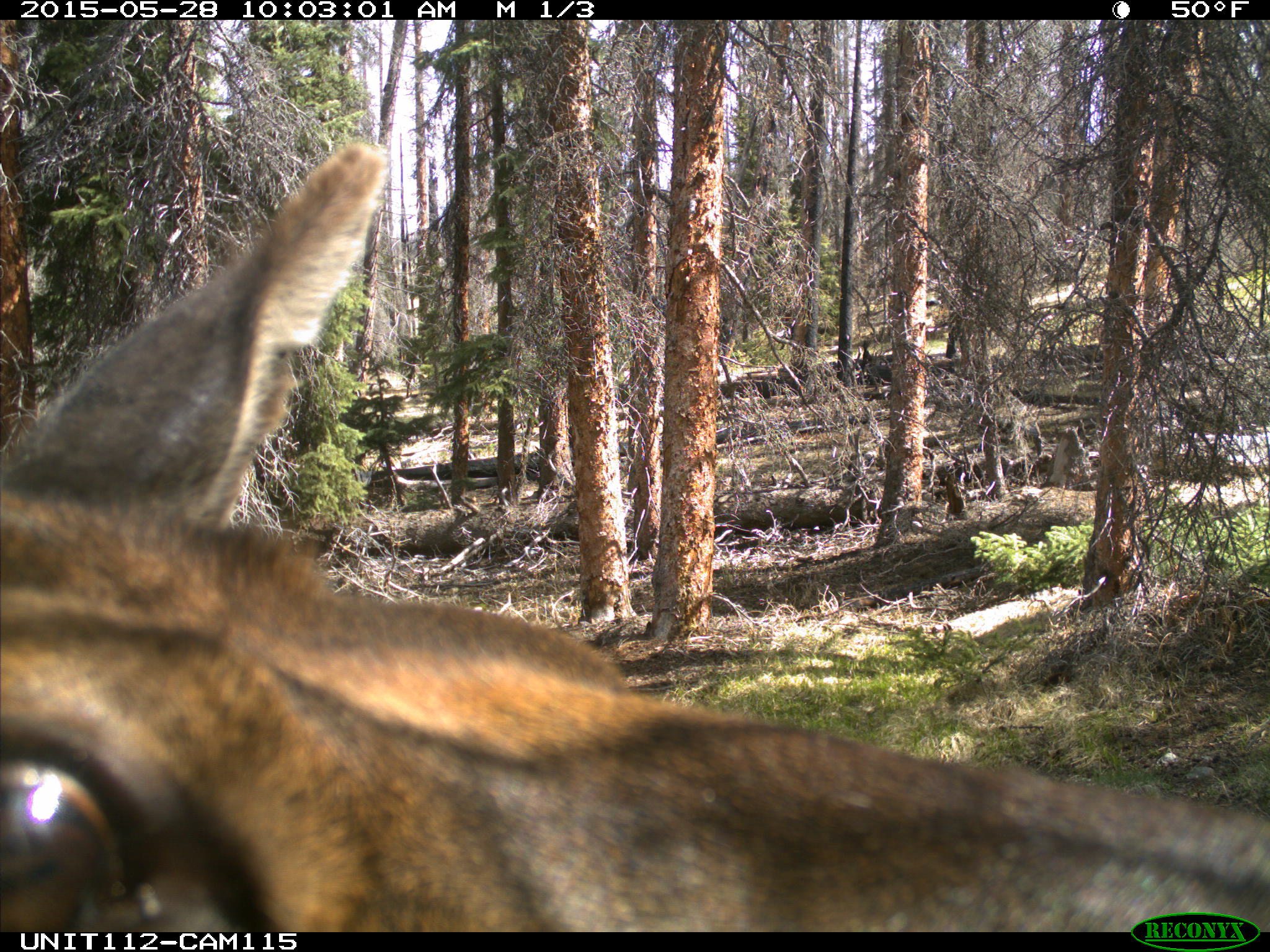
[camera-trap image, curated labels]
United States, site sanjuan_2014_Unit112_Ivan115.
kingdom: Animalia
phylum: Chordata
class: Mammalia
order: Artiodactyla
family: Cervidae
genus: Cervus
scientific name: Cervus elaphus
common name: red deer